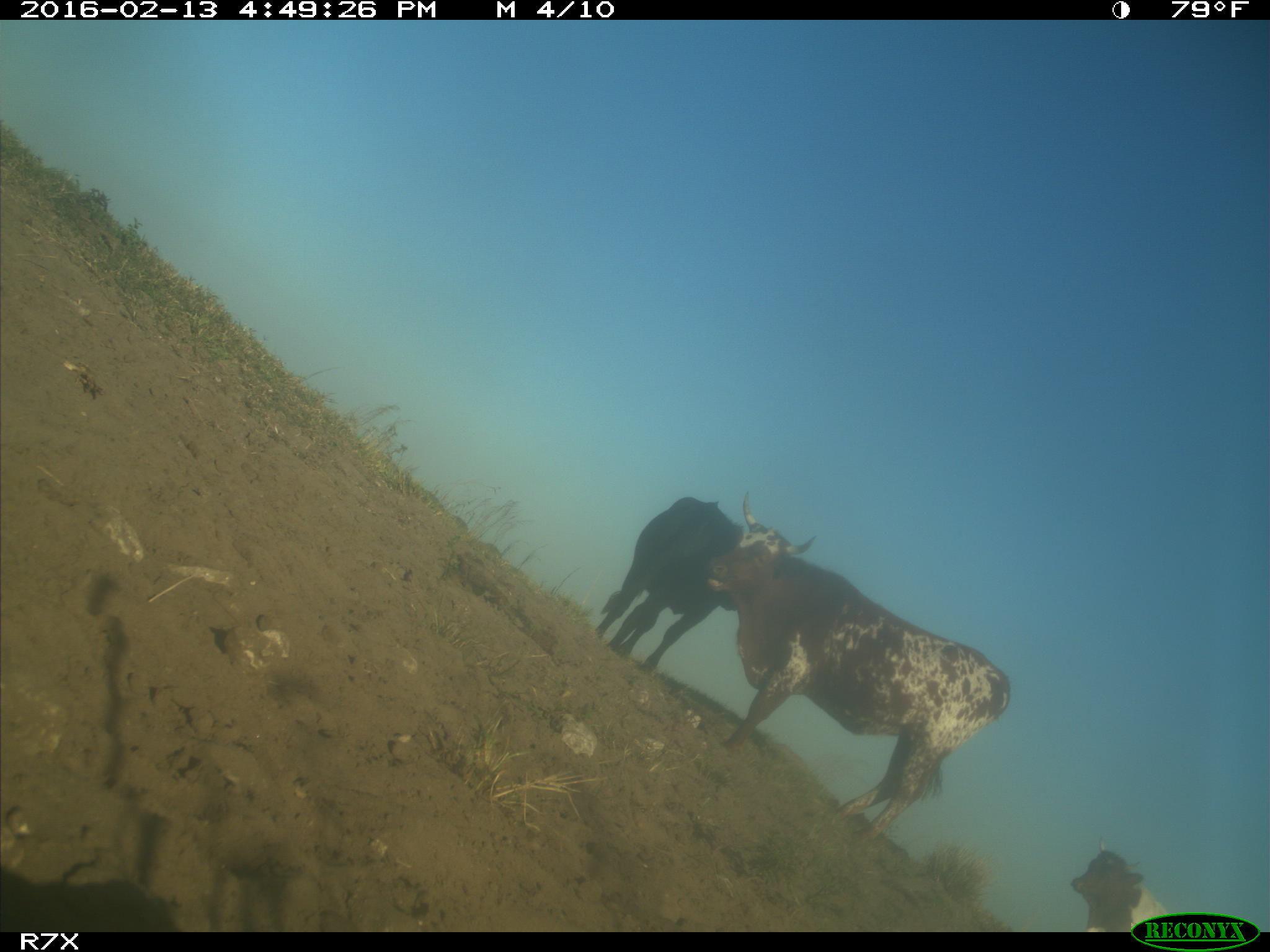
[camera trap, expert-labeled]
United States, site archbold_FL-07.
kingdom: Animalia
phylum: Chordata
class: Mammalia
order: Artiodactyla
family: Bovidae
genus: Bos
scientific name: Bos taurus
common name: domestic cow